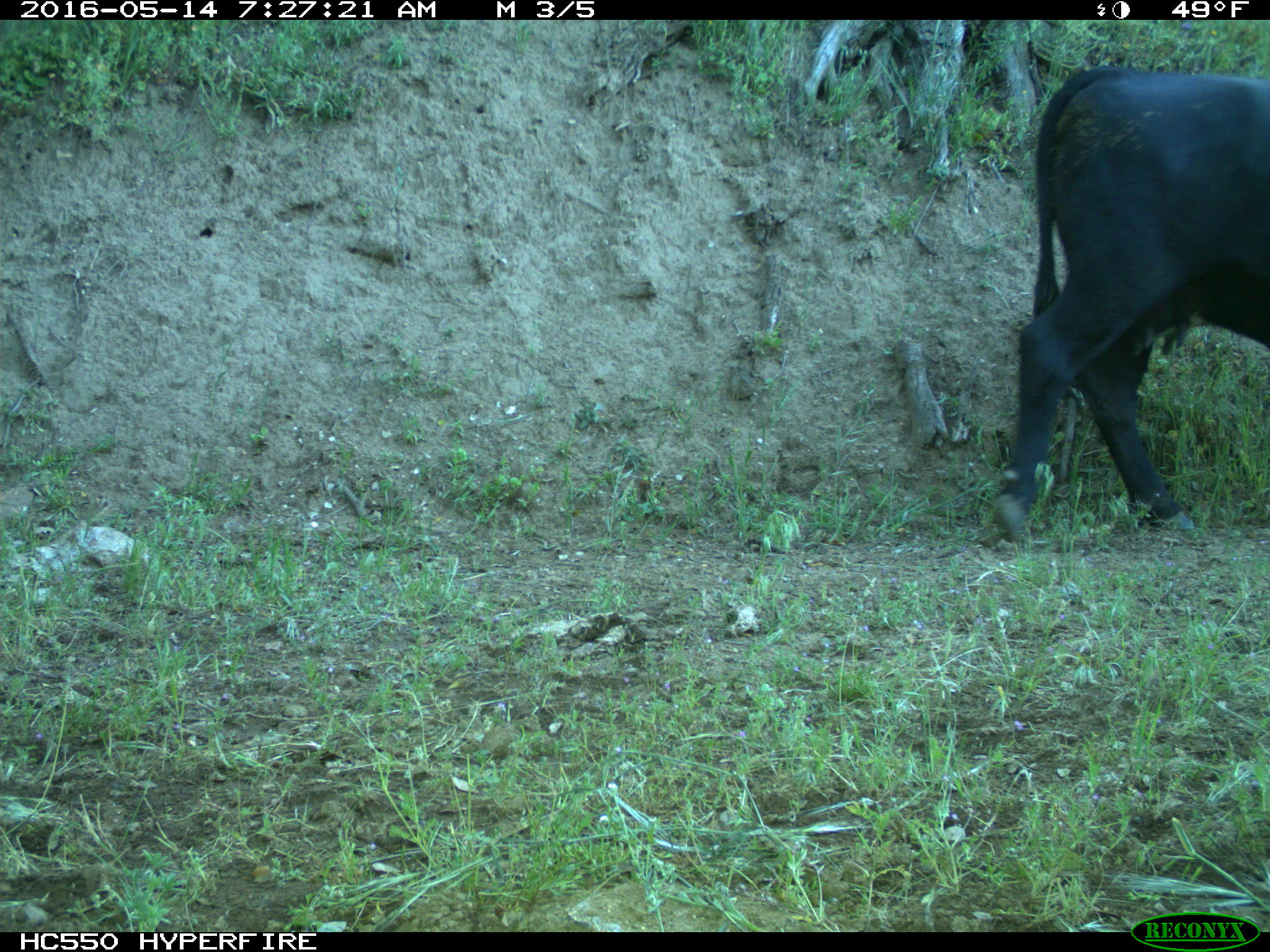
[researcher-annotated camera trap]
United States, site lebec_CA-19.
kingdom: Animalia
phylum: Chordata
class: Mammalia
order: Artiodactyla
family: Bovidae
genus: Bos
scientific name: Bos taurus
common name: domestic cow